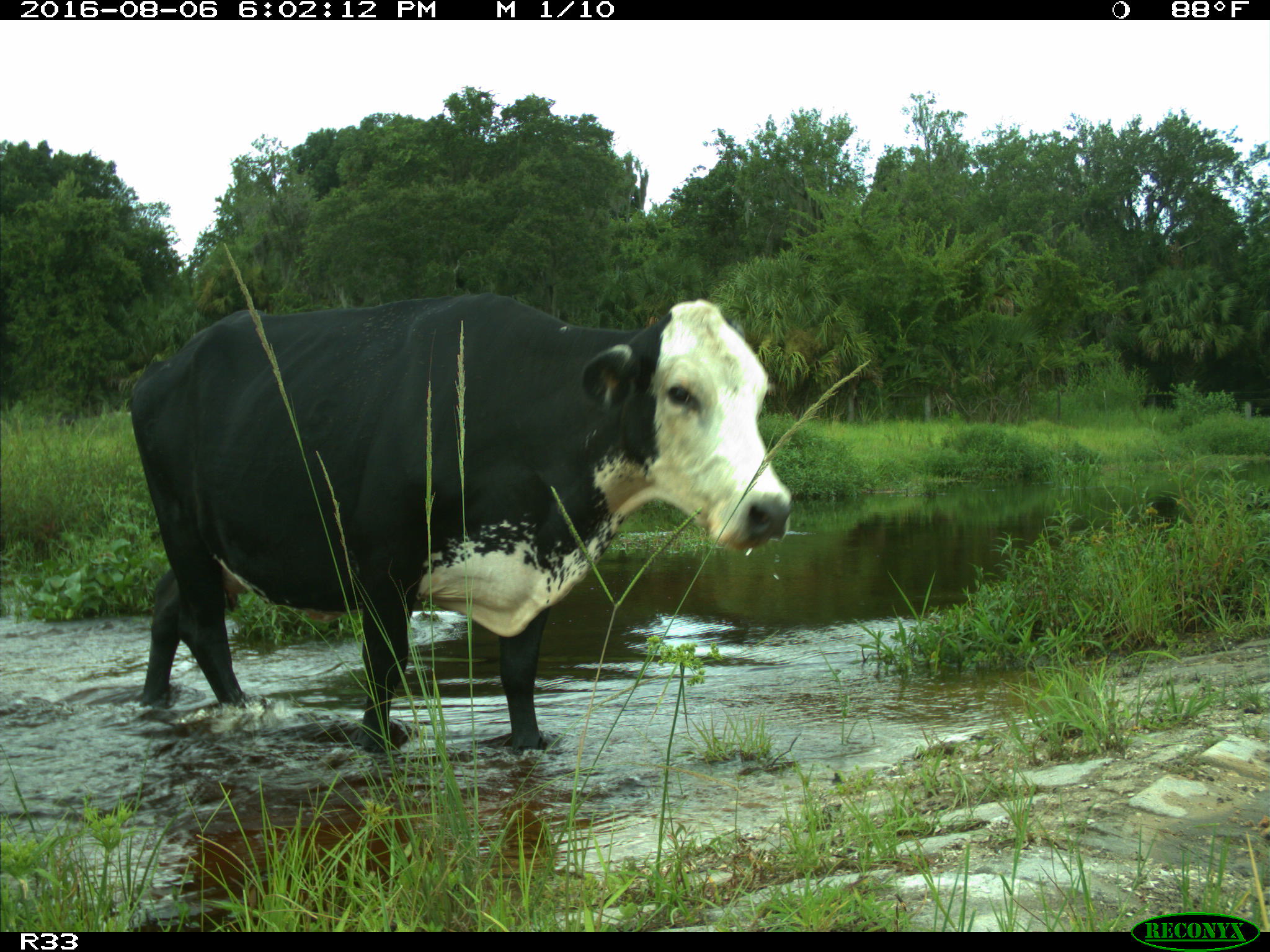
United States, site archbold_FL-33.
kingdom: Animalia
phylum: Chordata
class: Mammalia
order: Artiodactyla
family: Bovidae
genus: Bos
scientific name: Bos taurus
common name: domestic cow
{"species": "Bos taurus (domestic cow)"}